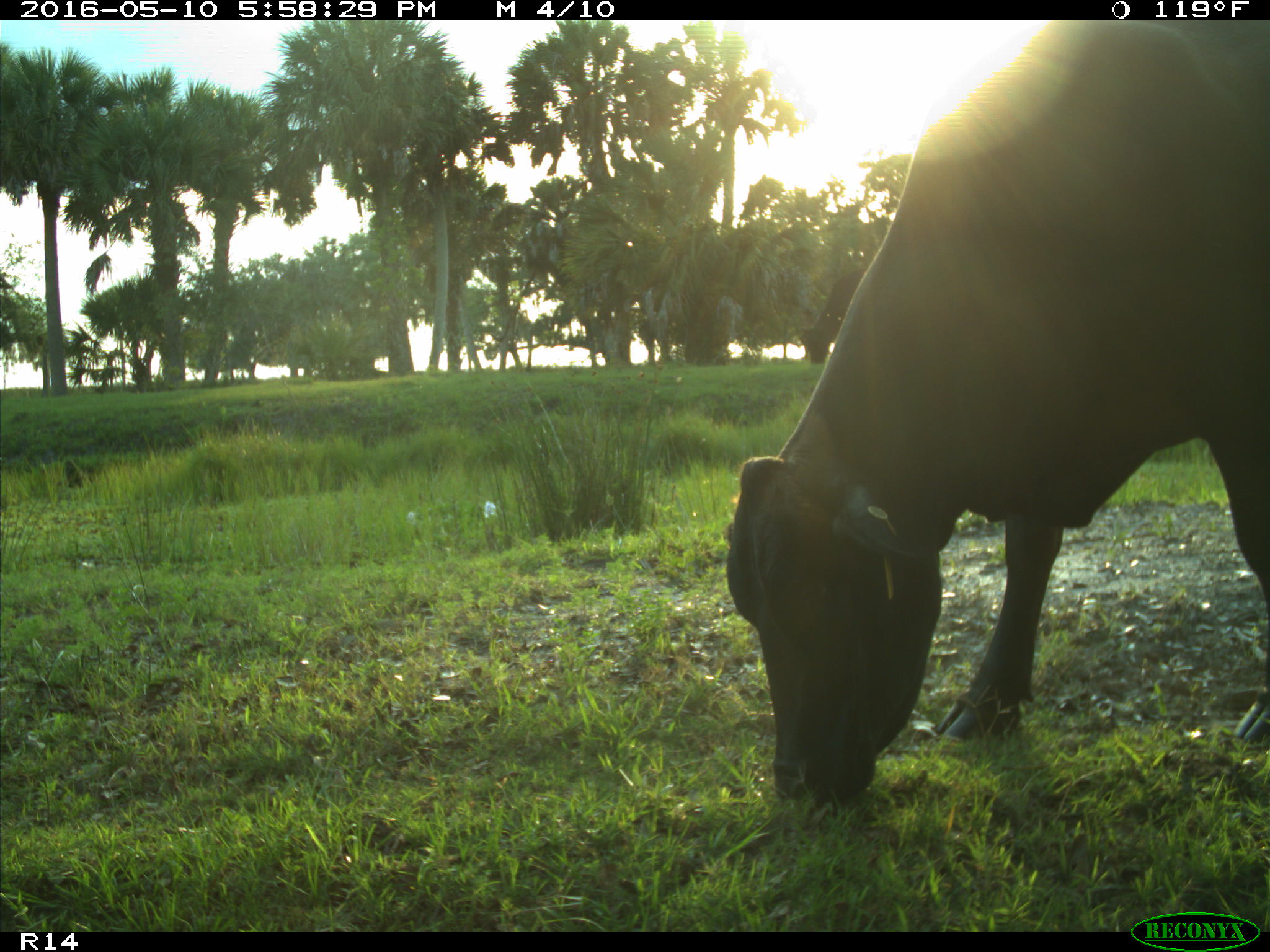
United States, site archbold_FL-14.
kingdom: Animalia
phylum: Chordata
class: Mammalia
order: Artiodactyla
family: Bovidae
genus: Bos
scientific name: Bos taurus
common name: domestic cow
Bos taurus (domestic cow).